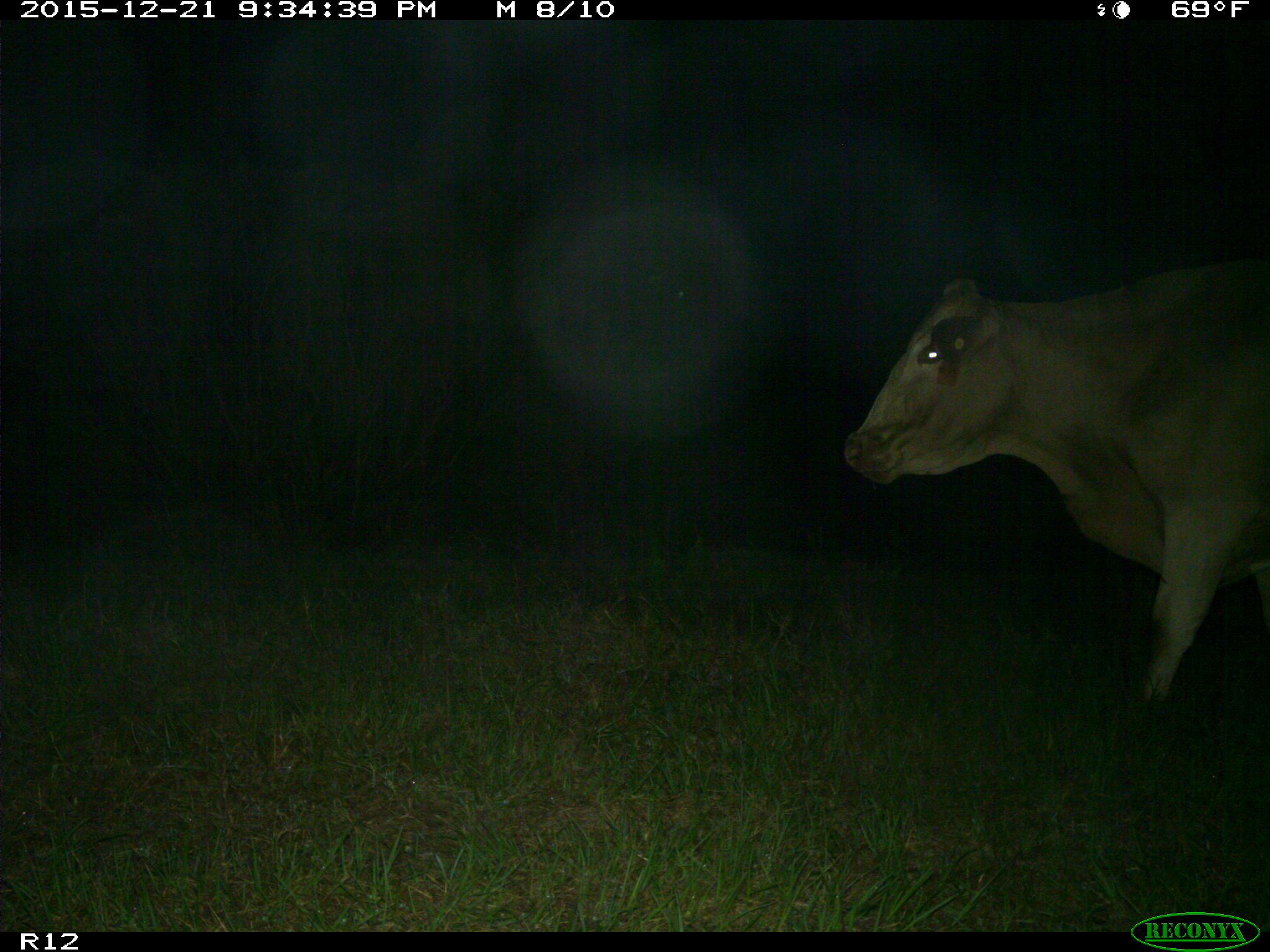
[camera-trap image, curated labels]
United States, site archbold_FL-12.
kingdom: Animalia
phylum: Chordata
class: Mammalia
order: Artiodactyla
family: Bovidae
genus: Bos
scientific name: Bos taurus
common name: domestic cow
Bos taurus (domestic cow).